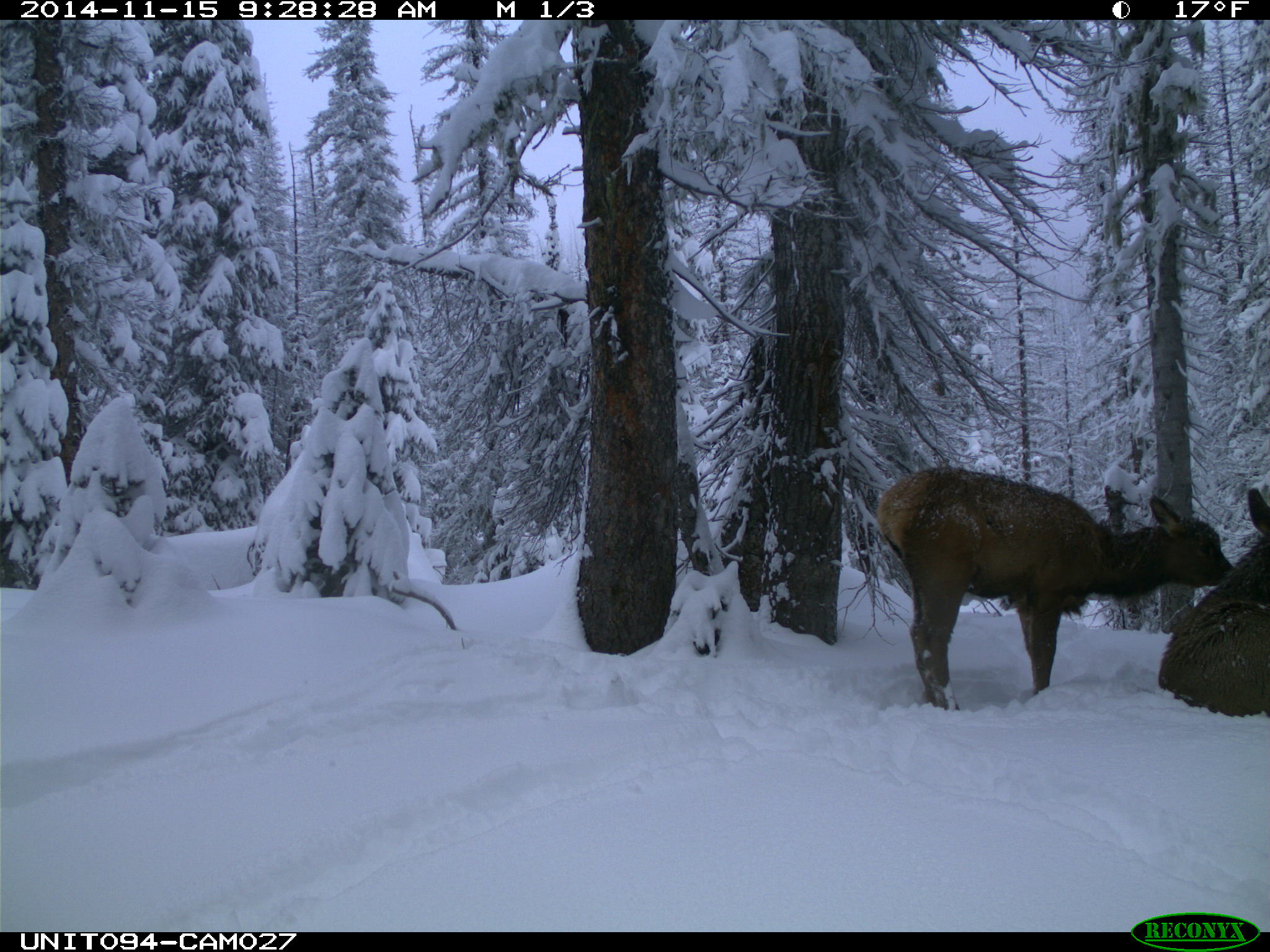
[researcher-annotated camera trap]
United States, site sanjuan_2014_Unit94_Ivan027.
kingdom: Animalia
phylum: Chordata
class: Mammalia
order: Artiodactyla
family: Cervidae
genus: Cervus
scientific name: Cervus elaphus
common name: red deer